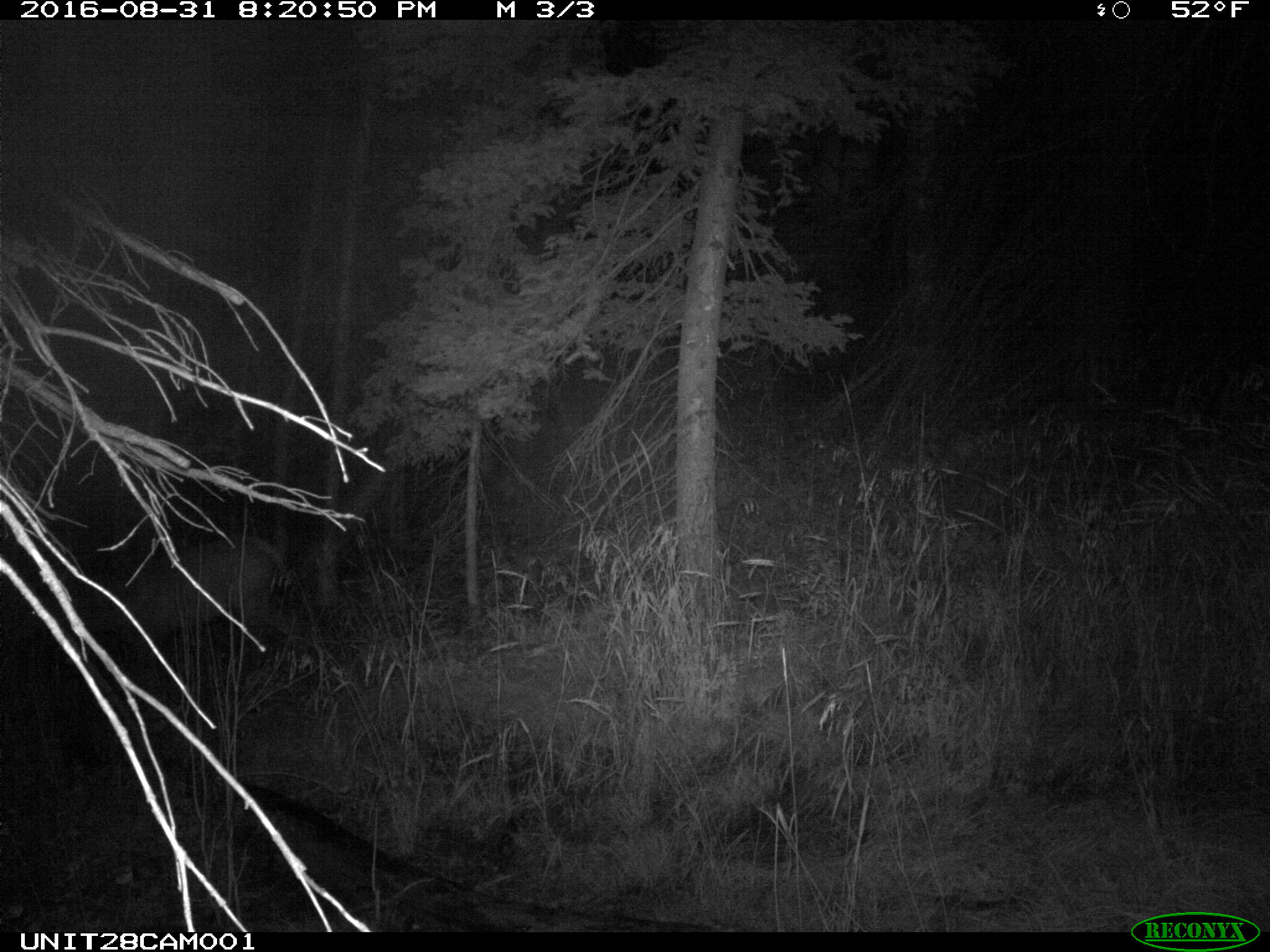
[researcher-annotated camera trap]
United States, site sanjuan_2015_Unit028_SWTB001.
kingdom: Animalia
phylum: Chordata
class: Mammalia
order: Artiodactyla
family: Cervidae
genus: Cervus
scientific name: Cervus elaphus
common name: red deer